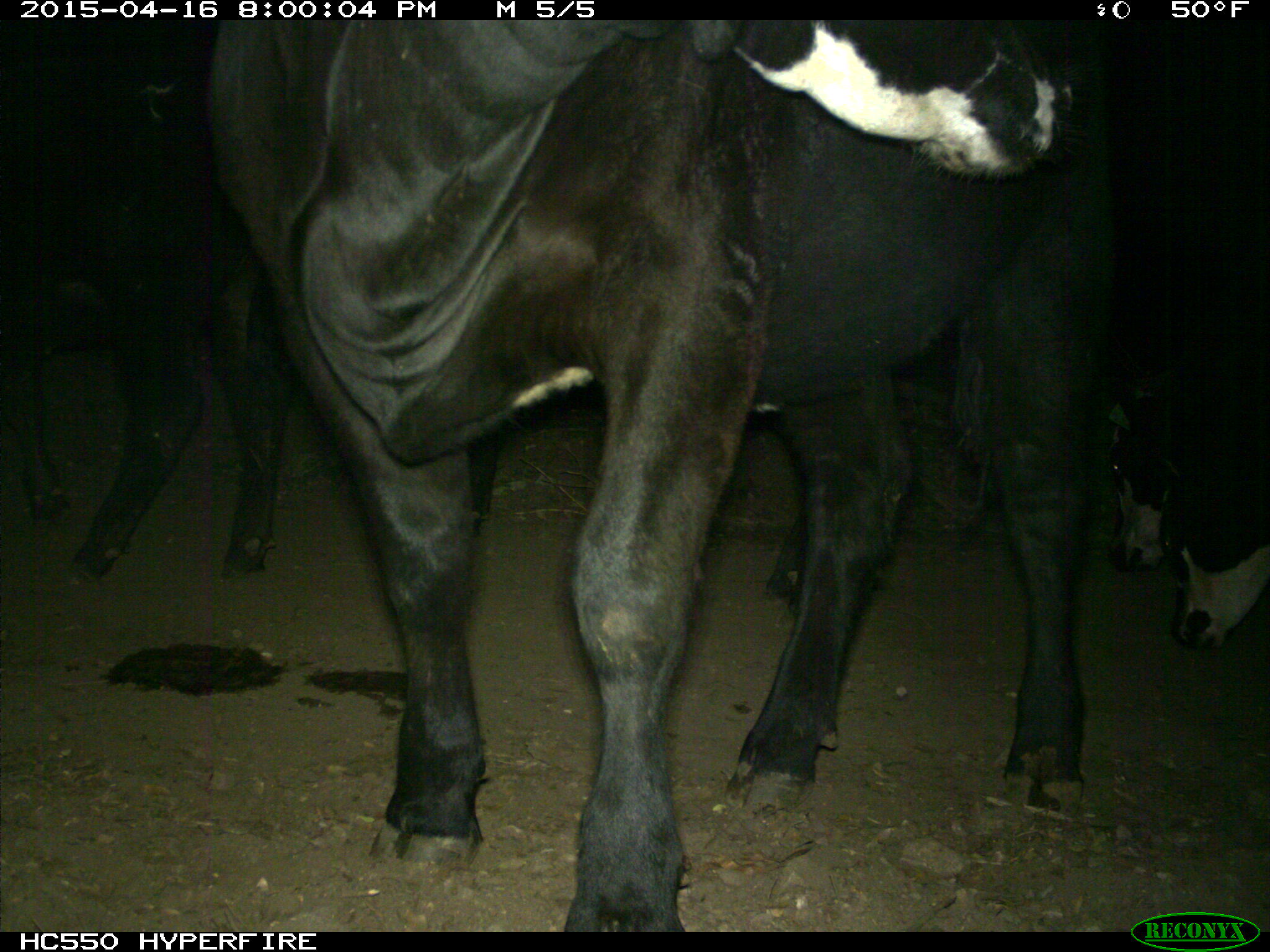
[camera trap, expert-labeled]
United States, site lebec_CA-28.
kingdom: Animalia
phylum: Chordata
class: Mammalia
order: Artiodactyla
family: Bovidae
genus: Bos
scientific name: Bos taurus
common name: domestic cow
Bos taurus (domestic cow).